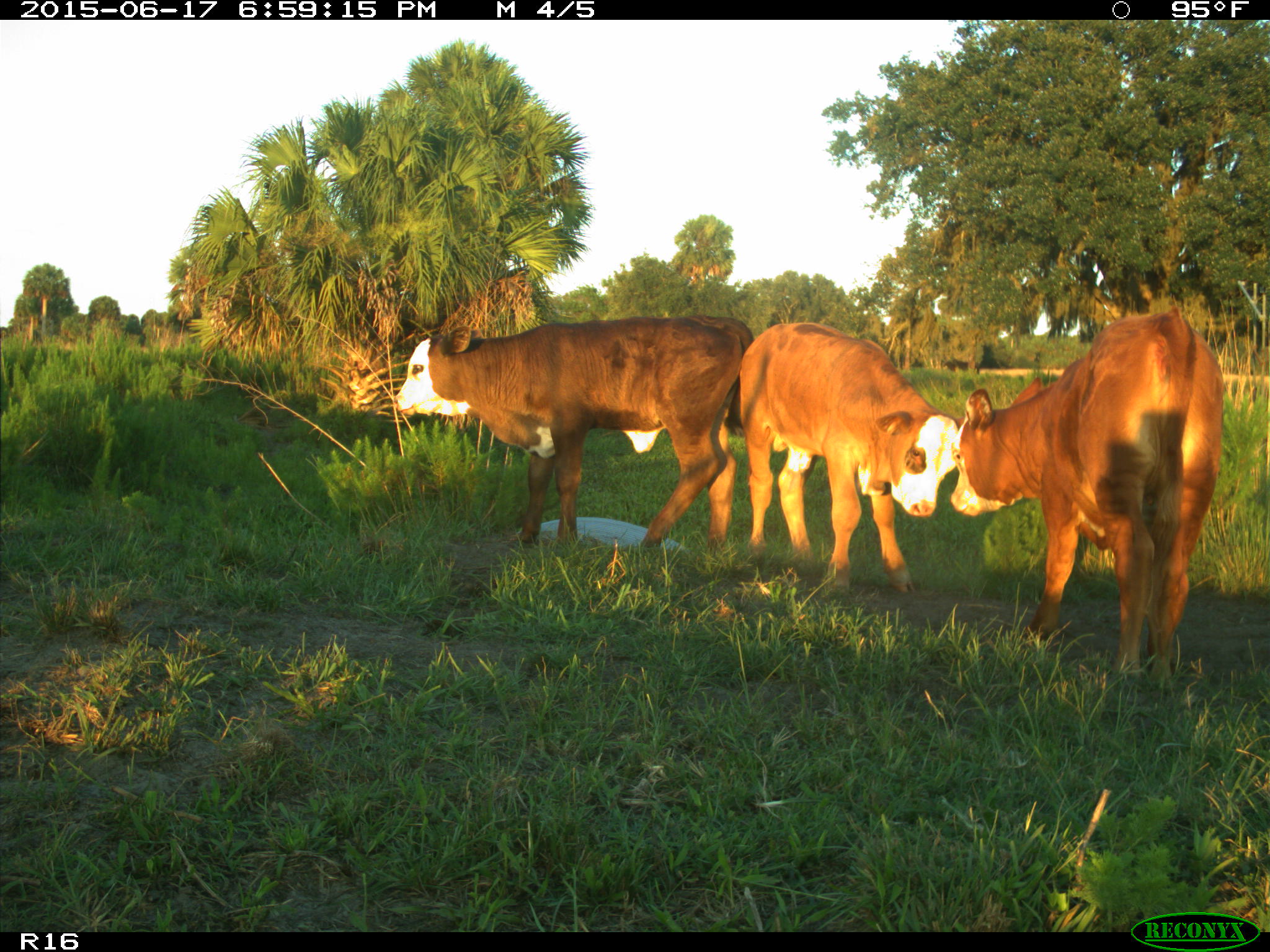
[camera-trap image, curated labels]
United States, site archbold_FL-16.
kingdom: Animalia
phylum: Chordata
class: Mammalia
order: Artiodactyla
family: Bovidae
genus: Bos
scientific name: Bos taurus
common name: domestic cow